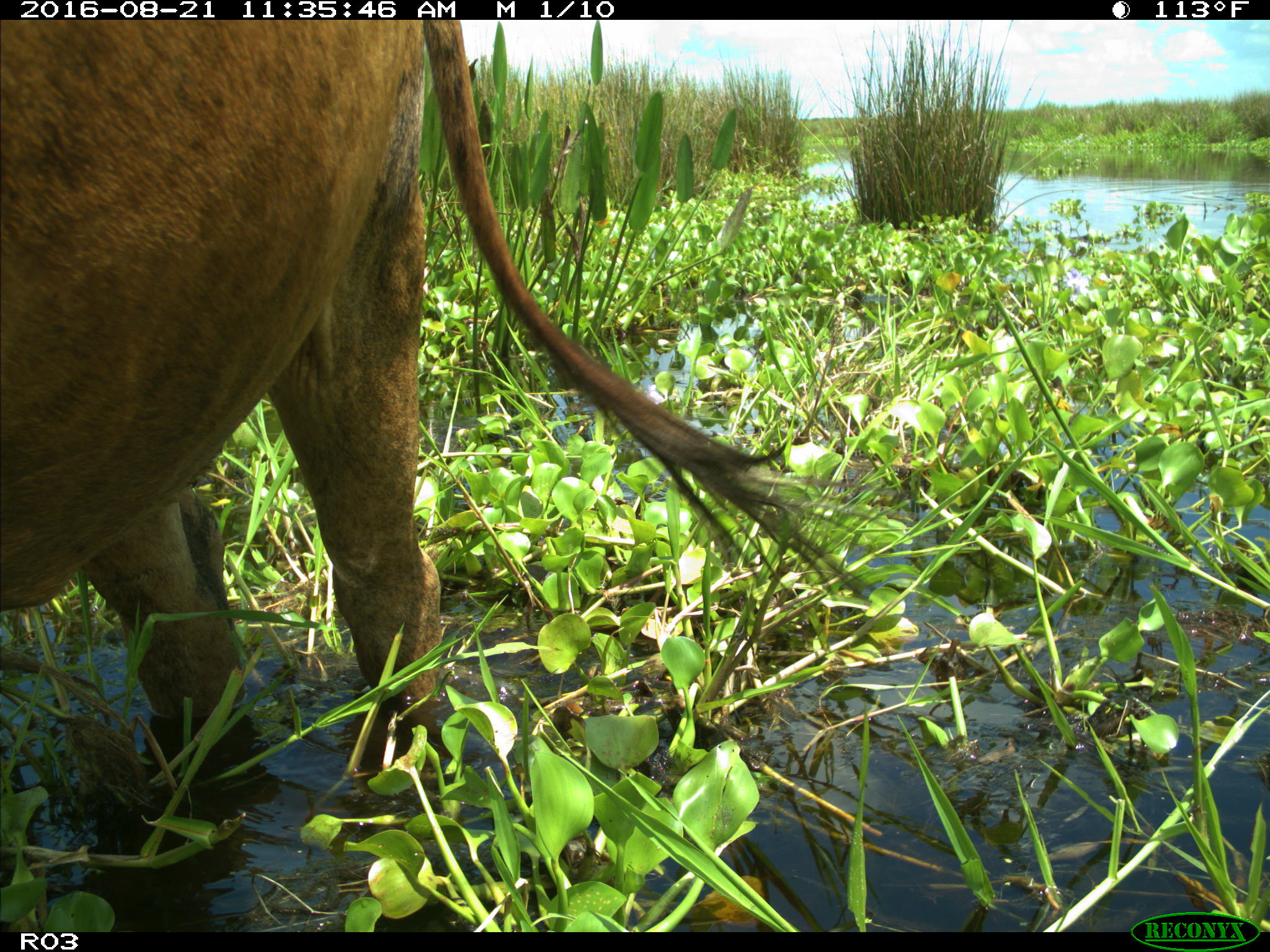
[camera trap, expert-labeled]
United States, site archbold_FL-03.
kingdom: Animalia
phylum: Chordata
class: Mammalia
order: Artiodactyla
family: Bovidae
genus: Bos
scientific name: Bos taurus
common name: domestic cow